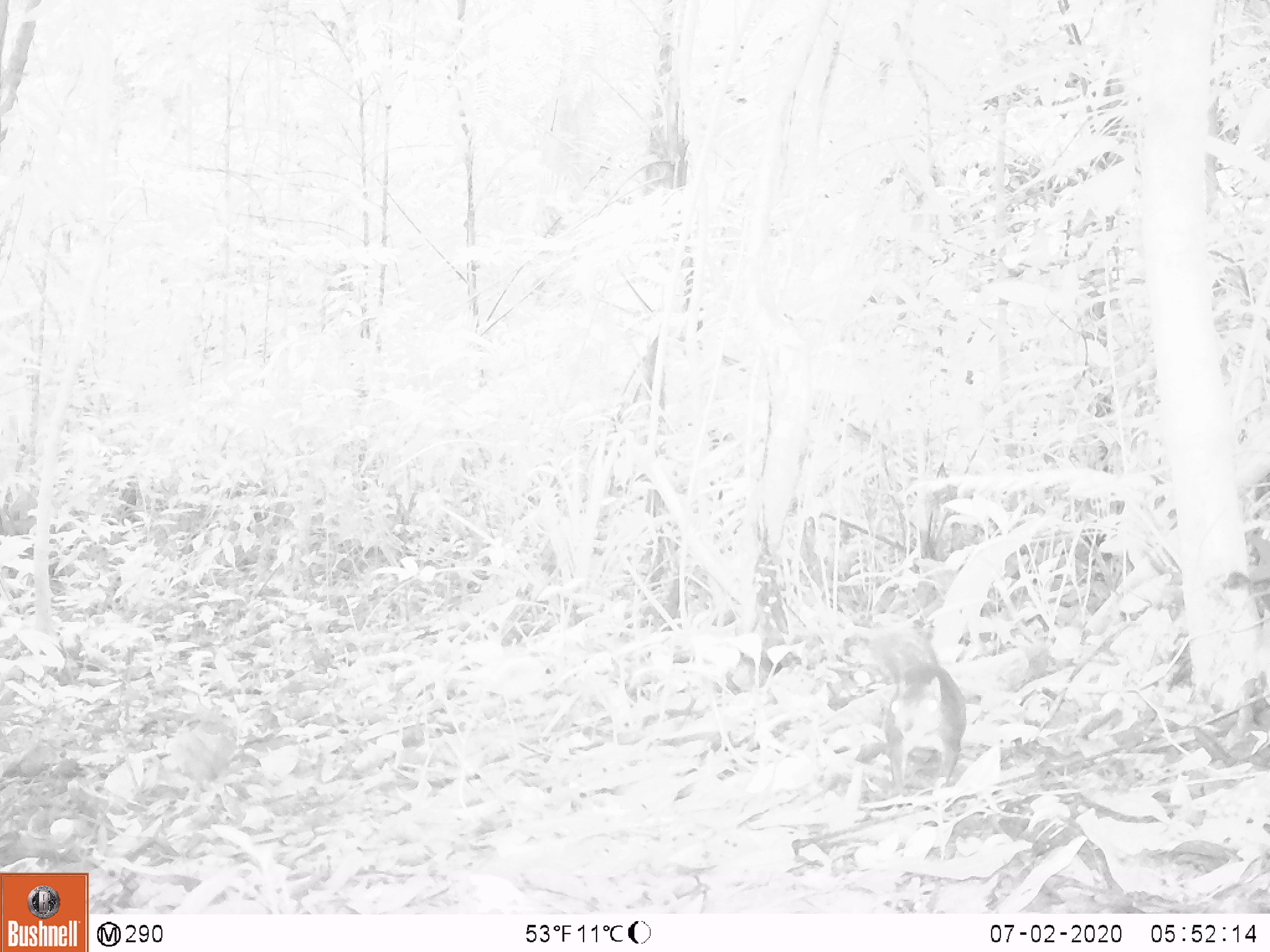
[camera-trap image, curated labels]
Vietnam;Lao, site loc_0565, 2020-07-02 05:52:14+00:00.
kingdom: Animalia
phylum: Chordata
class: Mammalia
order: Rodentia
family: Sciuridae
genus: Sciurus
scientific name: Sciurus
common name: squirrel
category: unidentified squirrel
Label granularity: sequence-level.